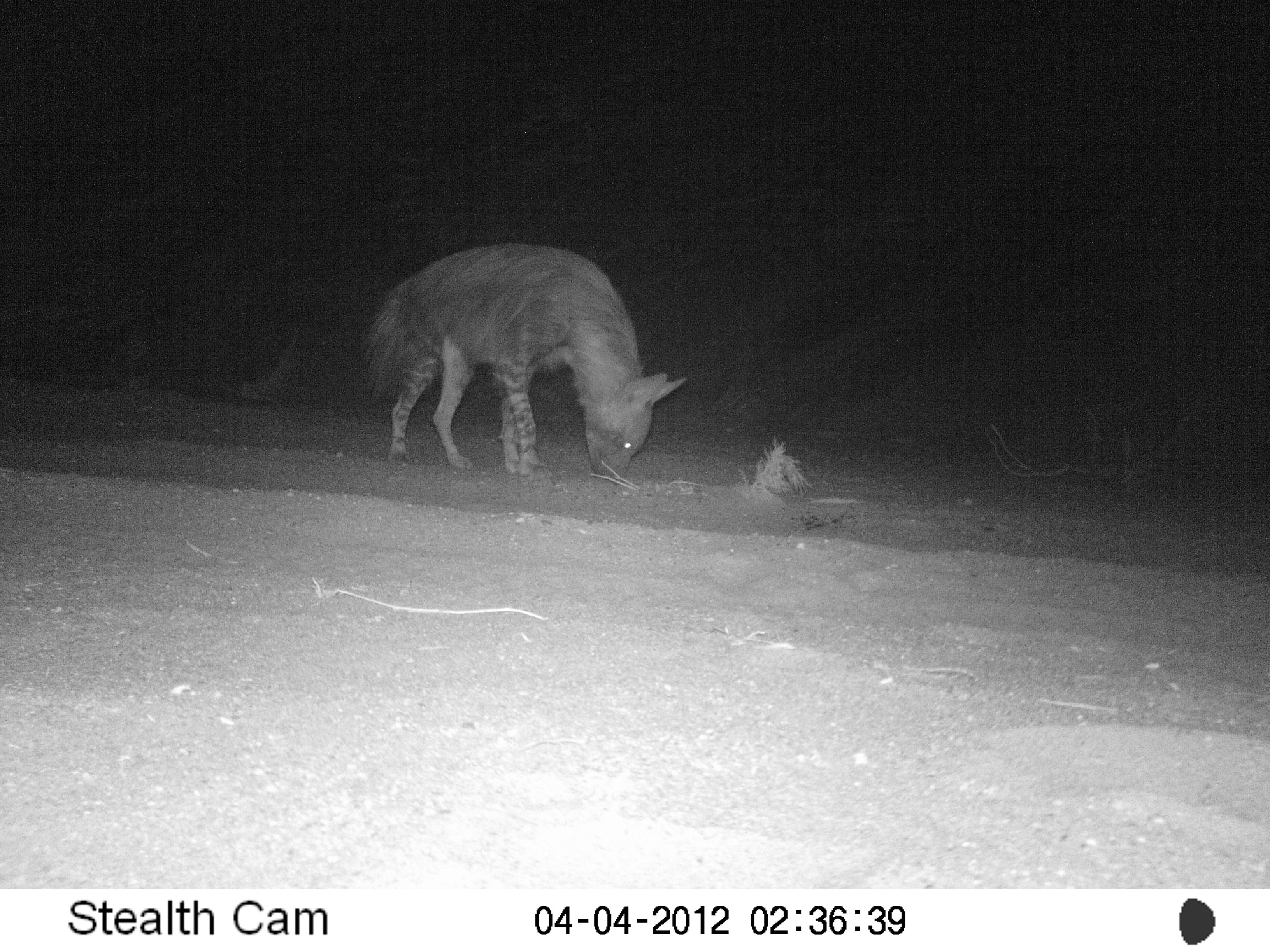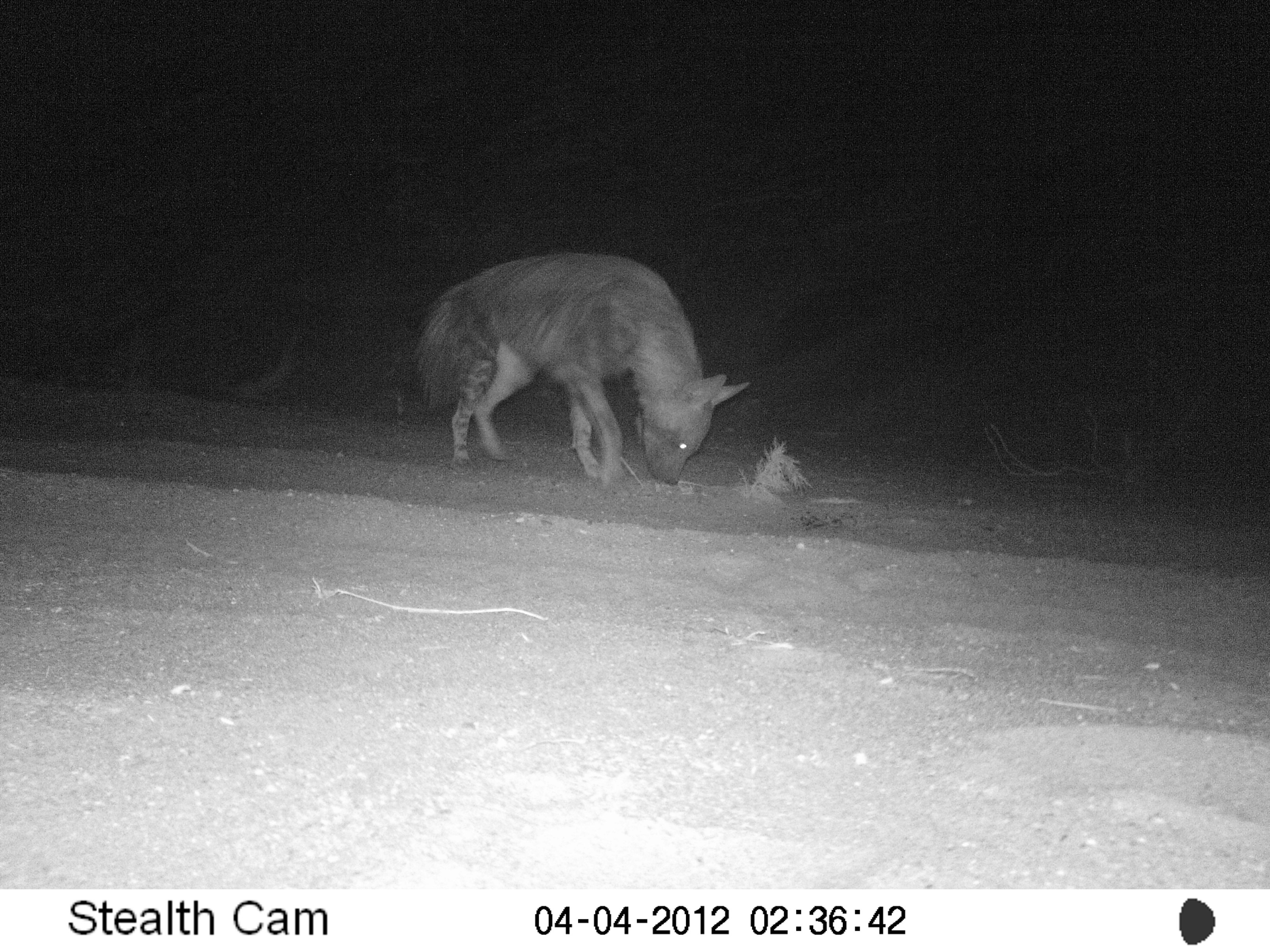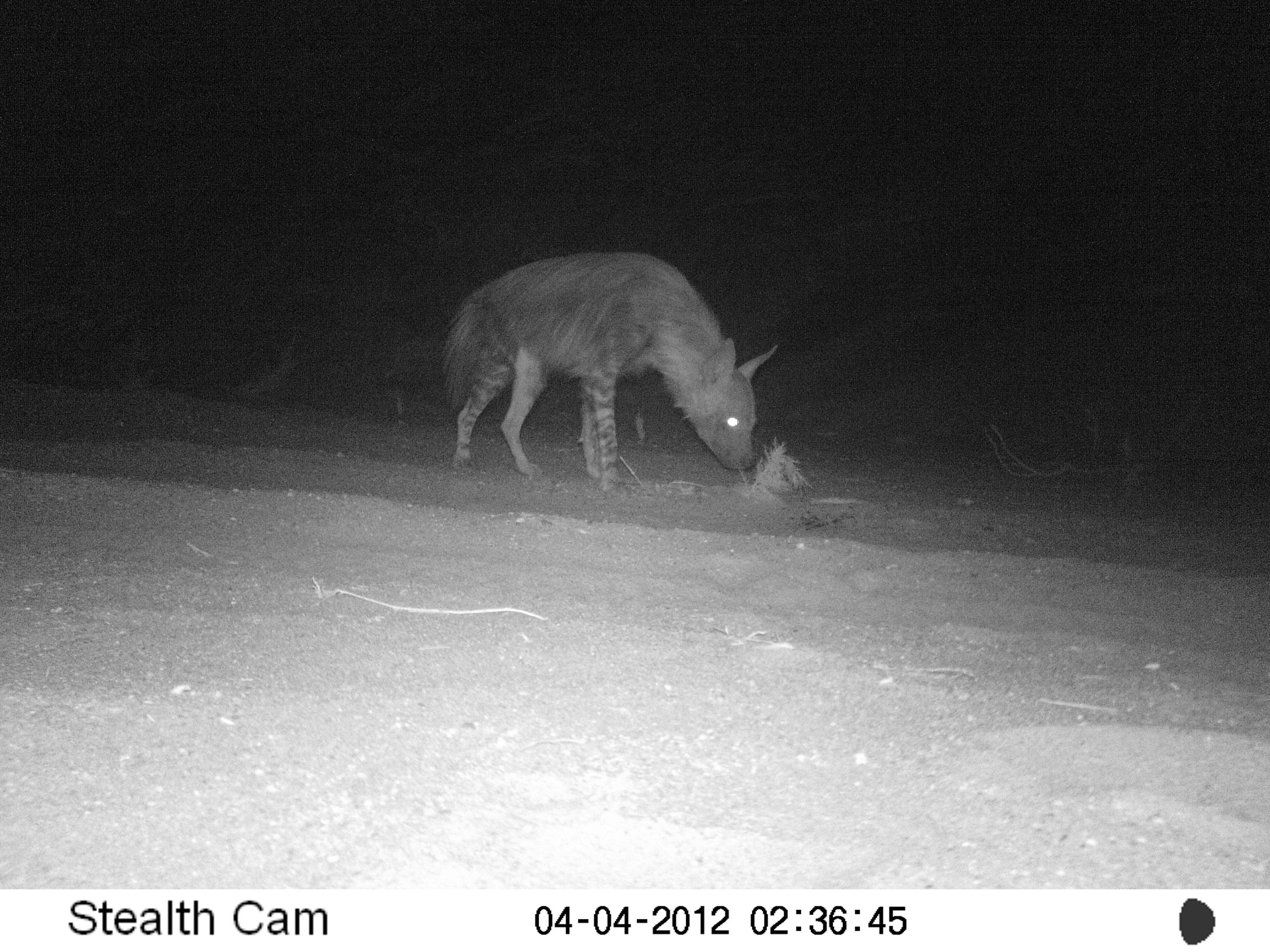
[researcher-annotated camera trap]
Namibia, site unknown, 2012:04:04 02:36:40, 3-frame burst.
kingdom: Animalia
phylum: Chordata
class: Mammalia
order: Carnivora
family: Hyaenidae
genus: Parahyaena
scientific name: Parahyaena brunnea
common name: brown hyena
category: hyaena brunnea